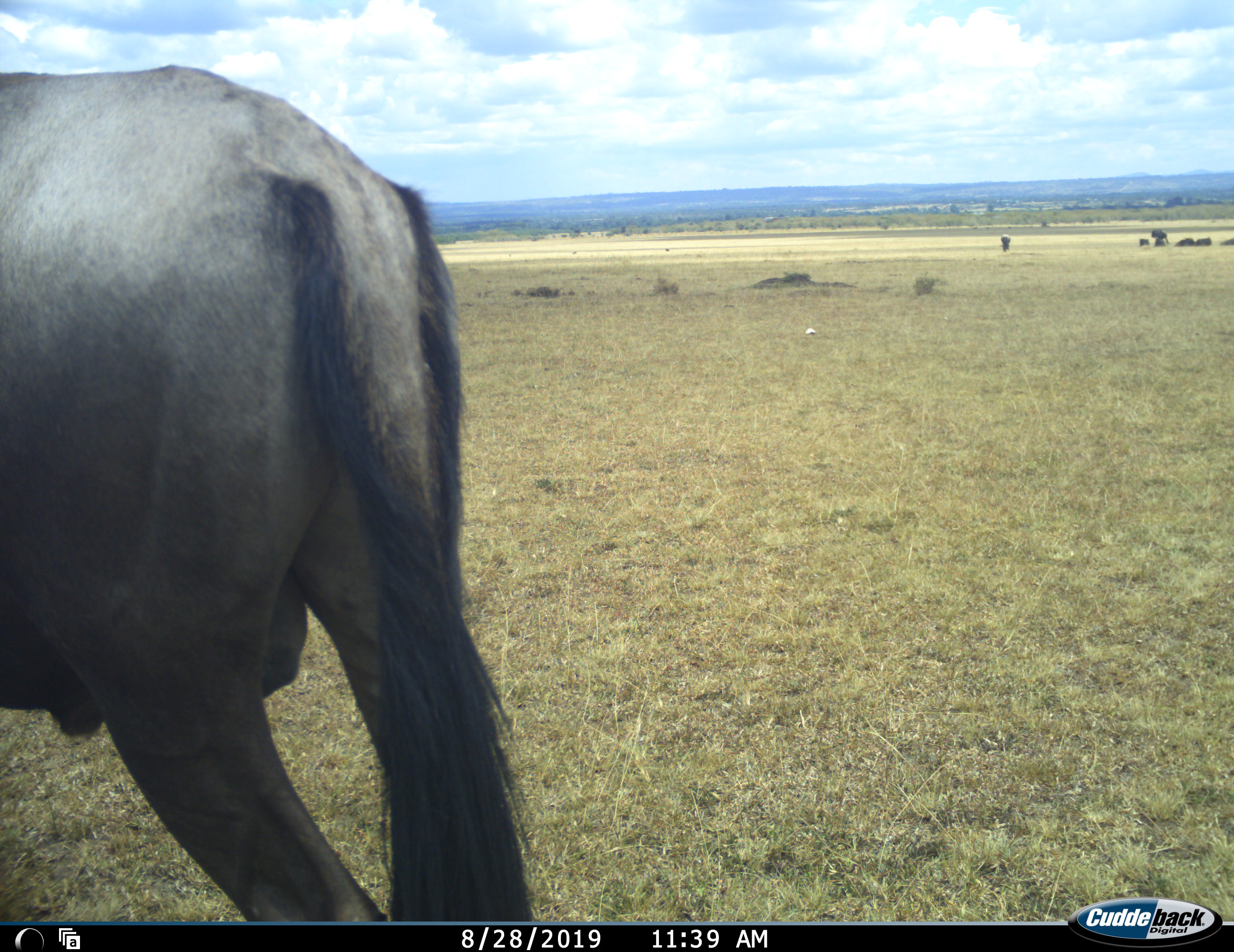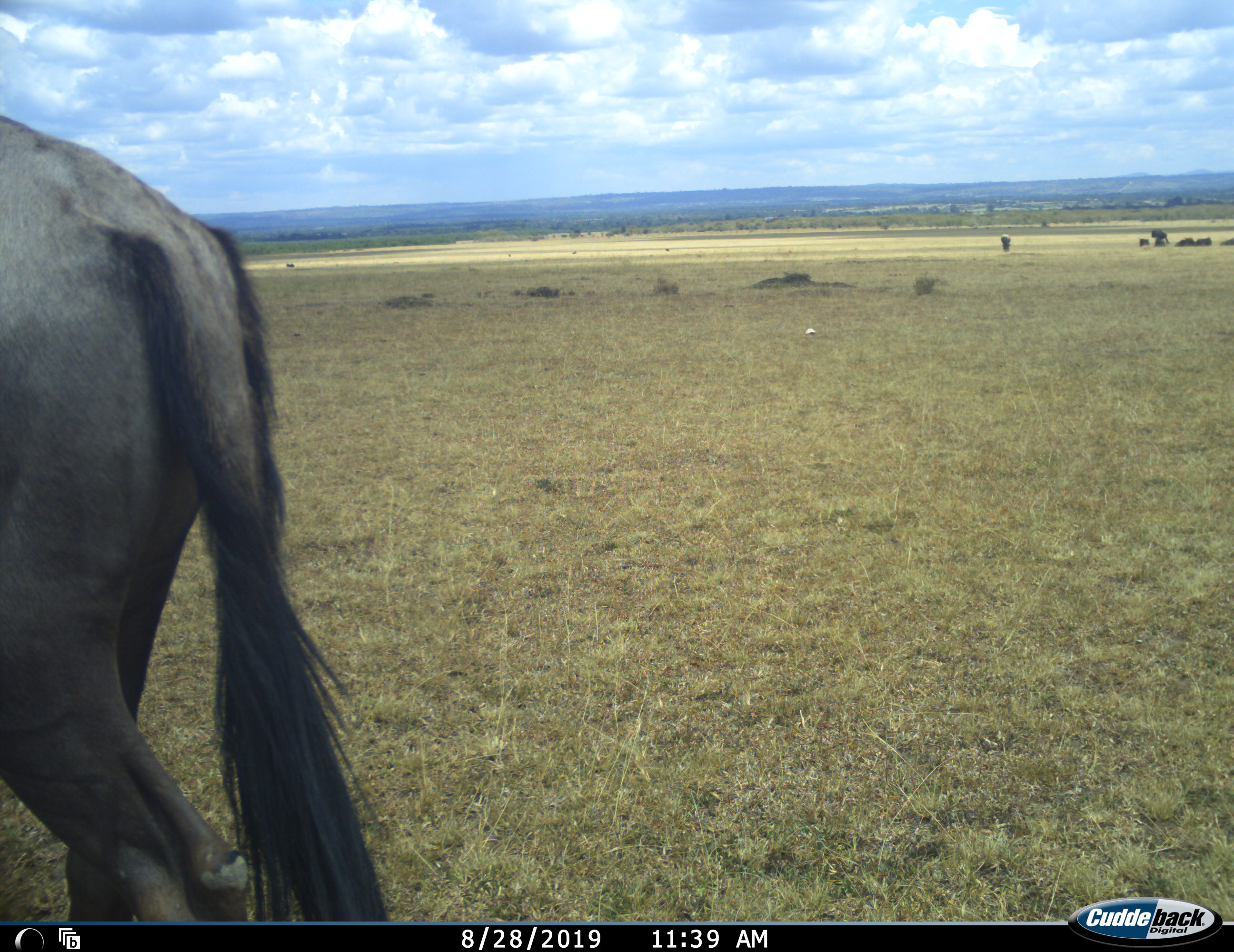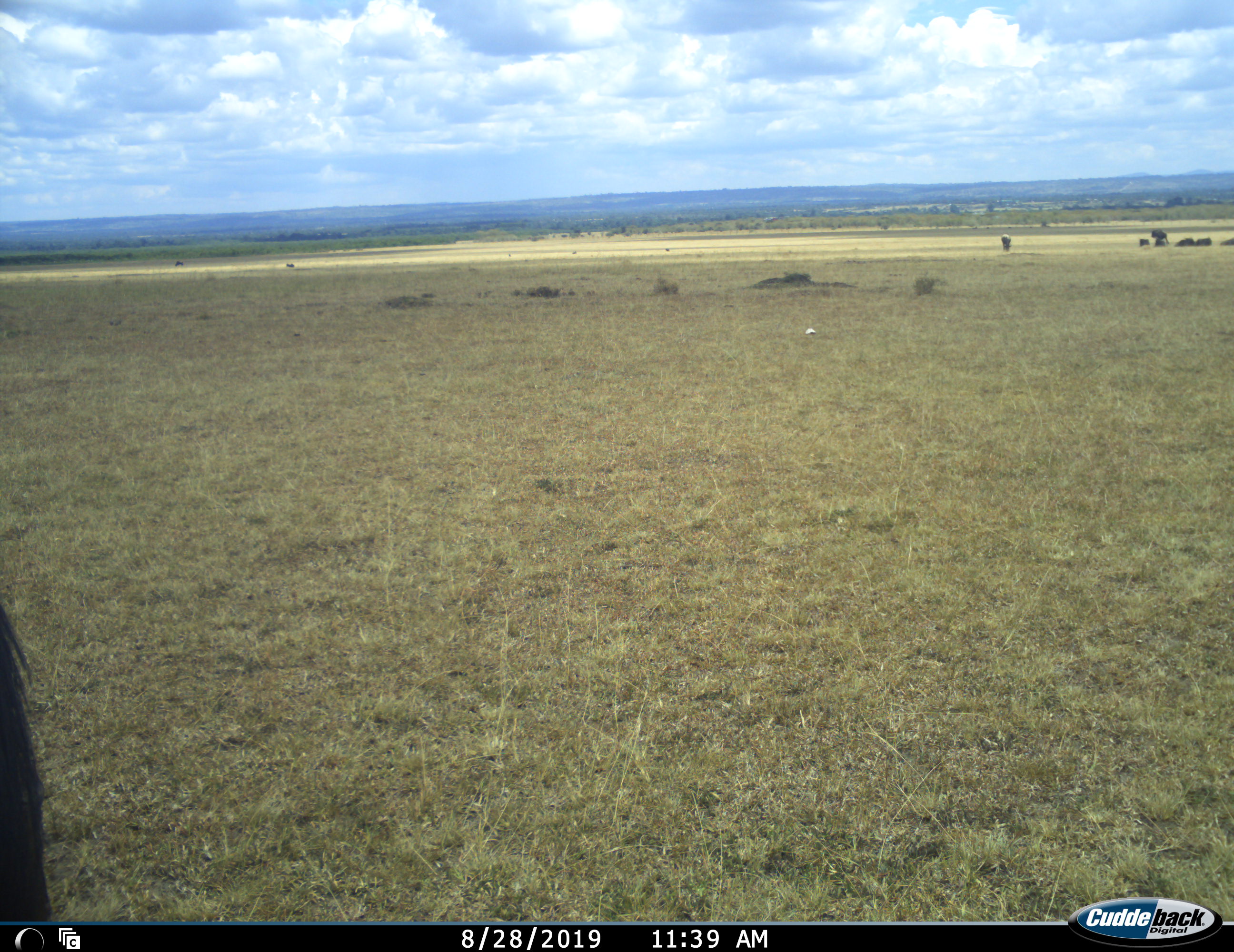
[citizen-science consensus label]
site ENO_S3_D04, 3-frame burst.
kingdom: Animalia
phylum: Chordata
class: Mammalia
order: Artiodactyla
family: Bovidae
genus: Connochaetes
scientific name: Connochaetes taurinus taurinus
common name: blue wildebeest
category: wildebeestblue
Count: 1.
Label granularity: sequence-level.